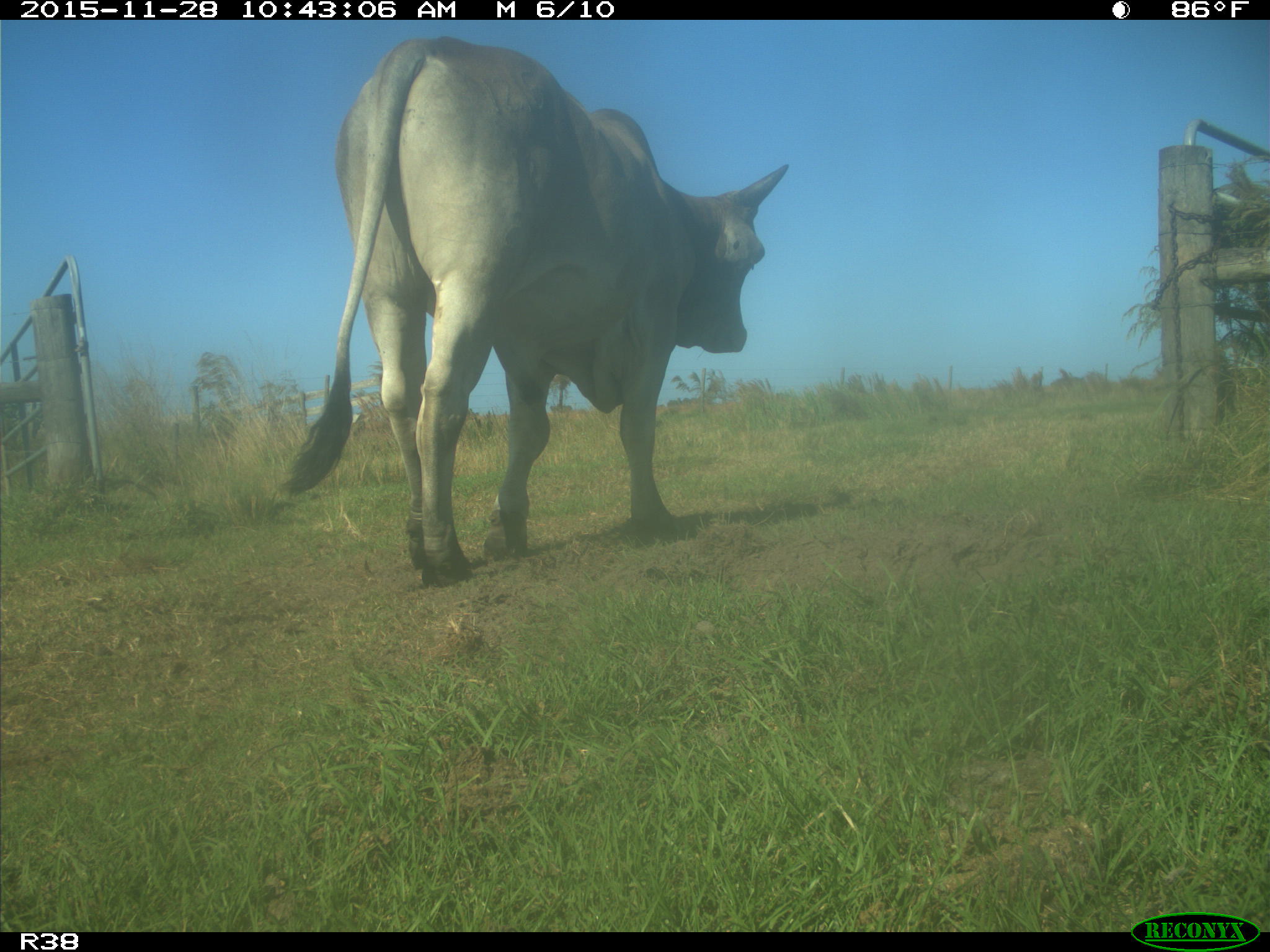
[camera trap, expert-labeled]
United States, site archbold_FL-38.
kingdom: Animalia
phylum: Chordata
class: Mammalia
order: Artiodactyla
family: Bovidae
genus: Bos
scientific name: Bos taurus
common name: domestic cow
Bos taurus (domestic cow).